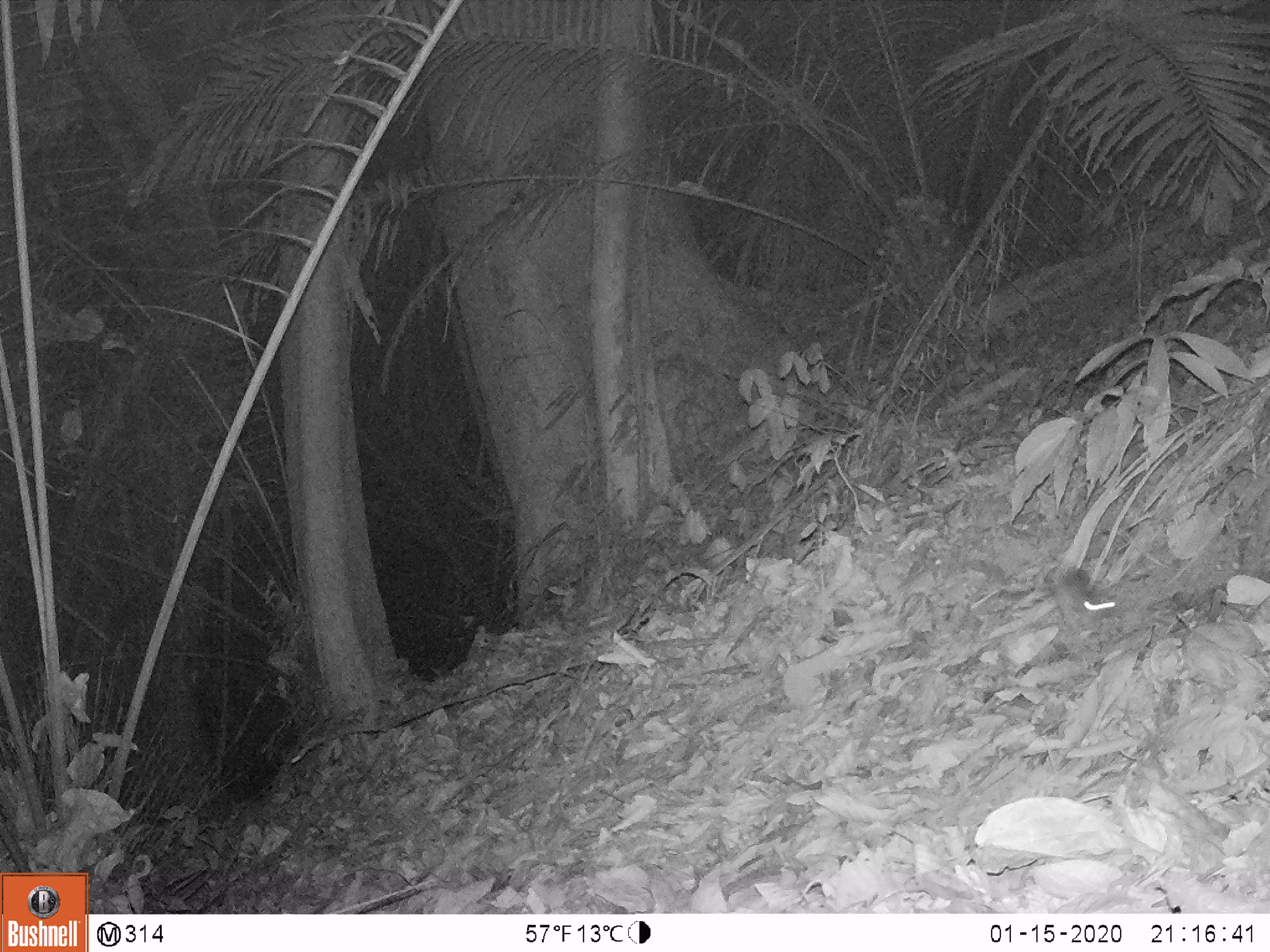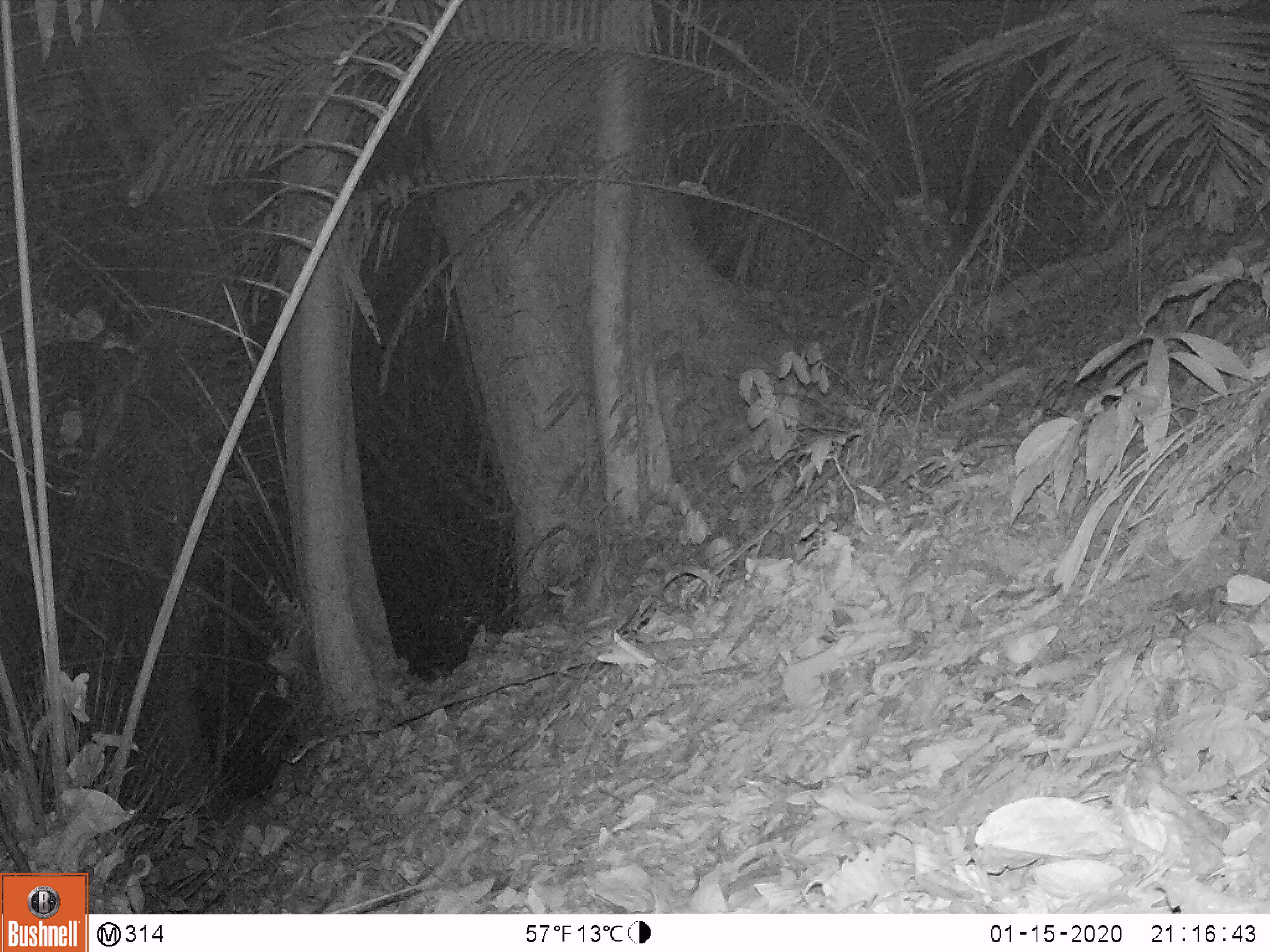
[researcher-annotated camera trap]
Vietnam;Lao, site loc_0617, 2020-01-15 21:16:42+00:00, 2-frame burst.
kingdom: Animalia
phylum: Chordata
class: Mammalia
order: Rodentia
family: Muridae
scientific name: Muridae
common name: old-world mice and rats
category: unidentified murid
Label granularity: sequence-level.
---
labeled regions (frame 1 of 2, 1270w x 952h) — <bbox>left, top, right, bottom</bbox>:
unidentified murid: <bbox>1043, 557, 1118, 629</bbox>